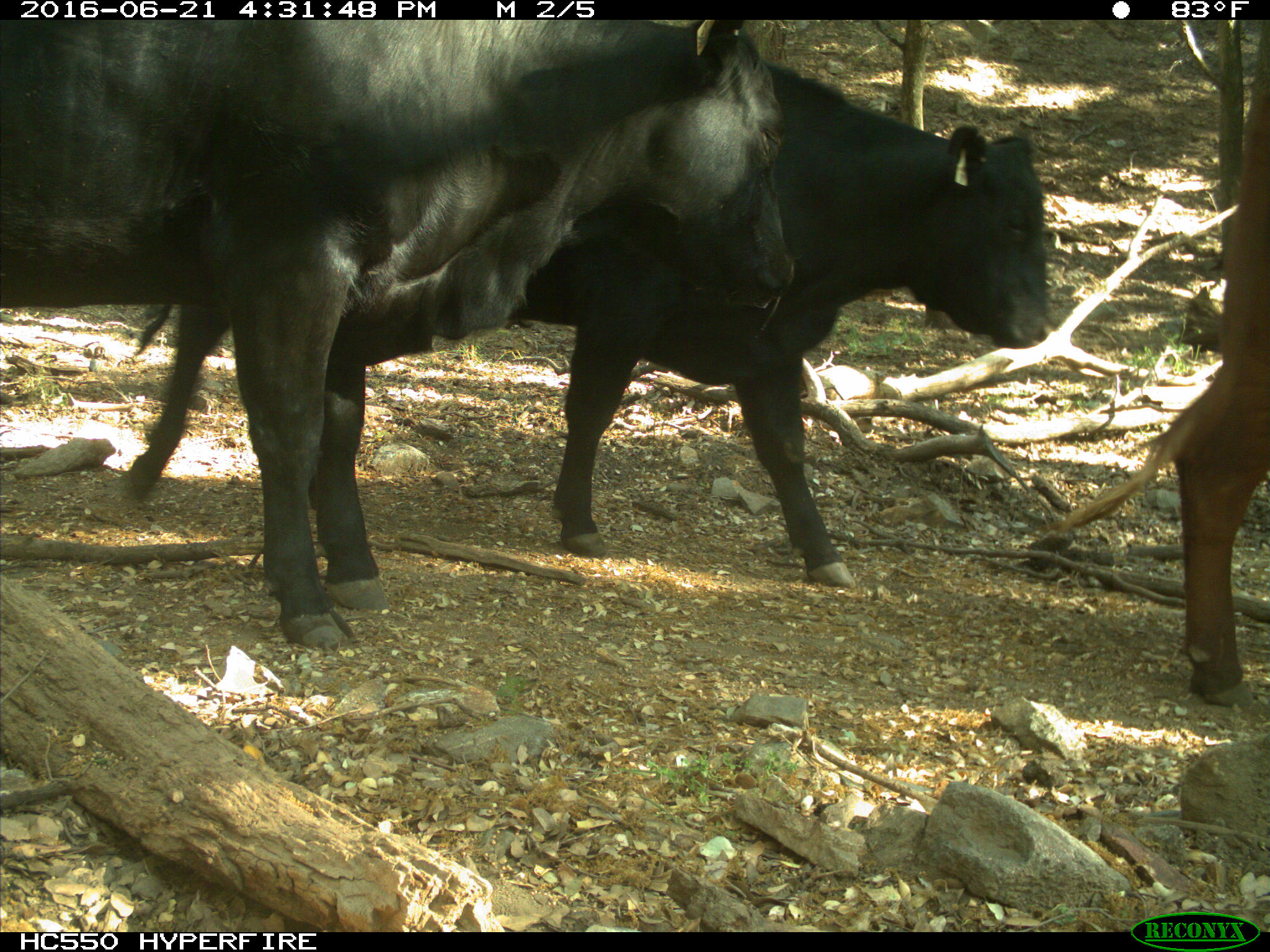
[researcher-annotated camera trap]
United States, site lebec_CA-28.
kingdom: Animalia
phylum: Chordata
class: Mammalia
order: Artiodactyla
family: Bovidae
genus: Bos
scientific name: Bos taurus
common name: domestic cow